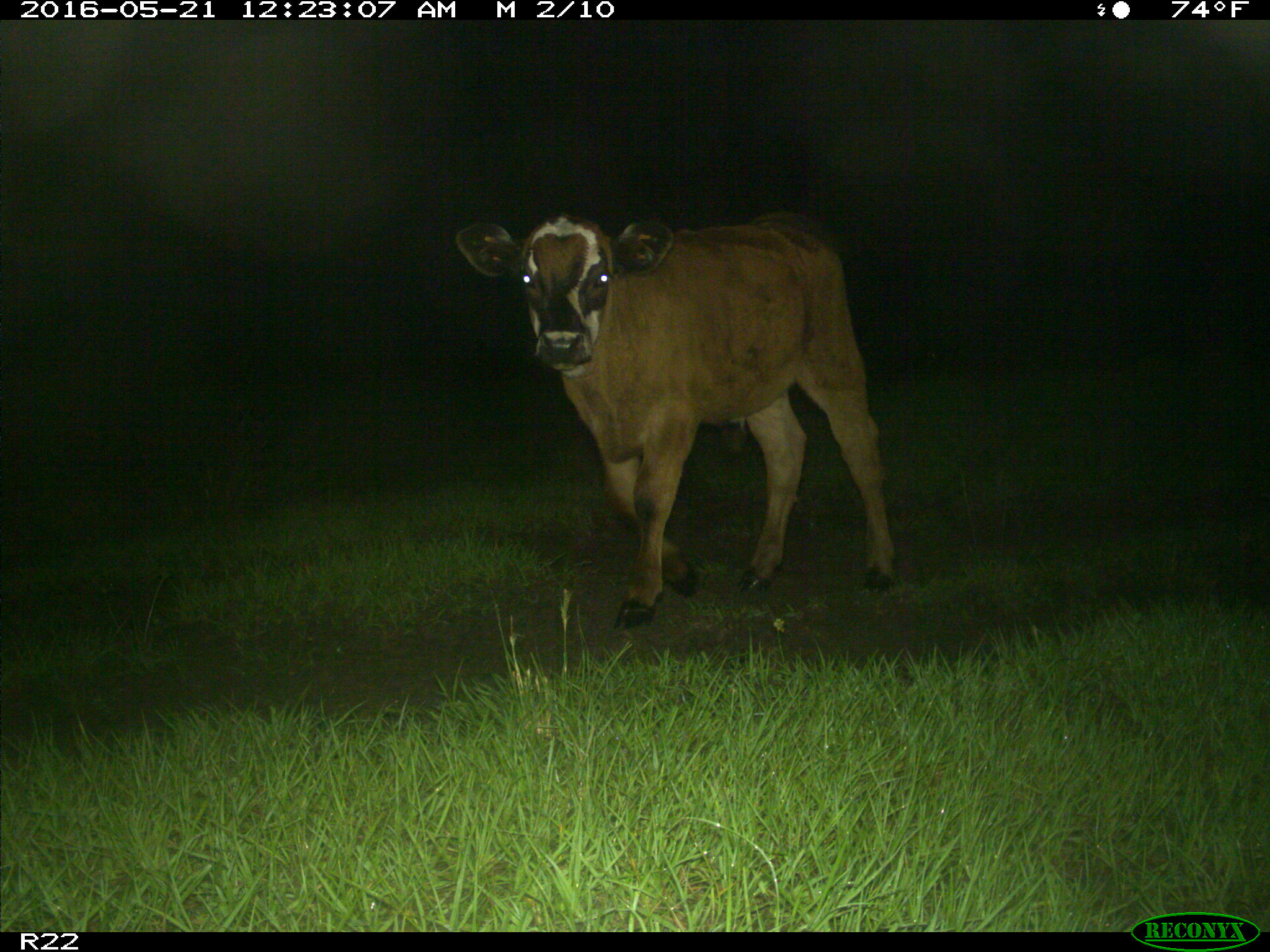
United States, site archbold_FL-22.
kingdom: Animalia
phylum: Chordata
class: Mammalia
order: Artiodactyla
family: Bovidae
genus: Bos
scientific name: Bos taurus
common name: domestic cow